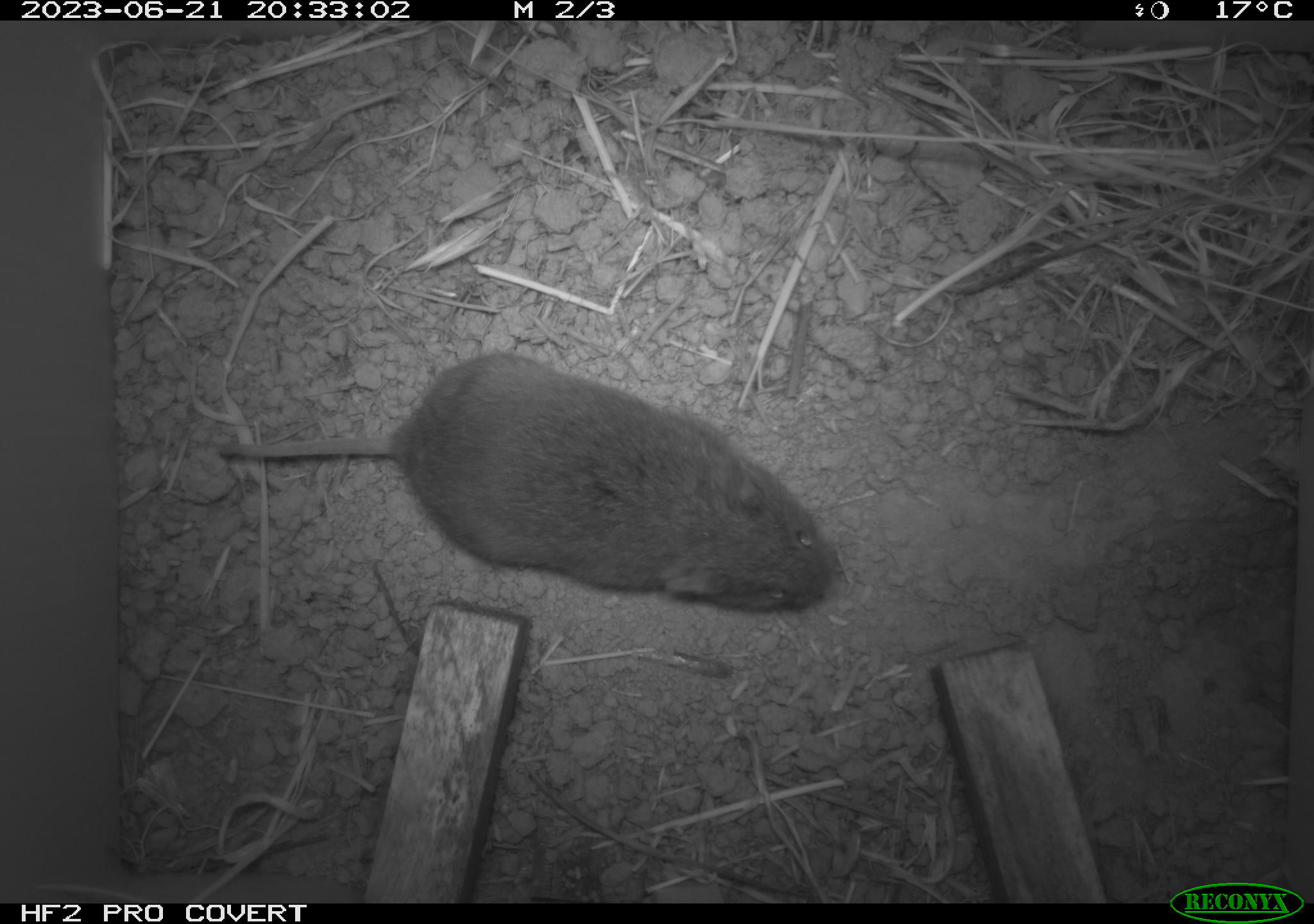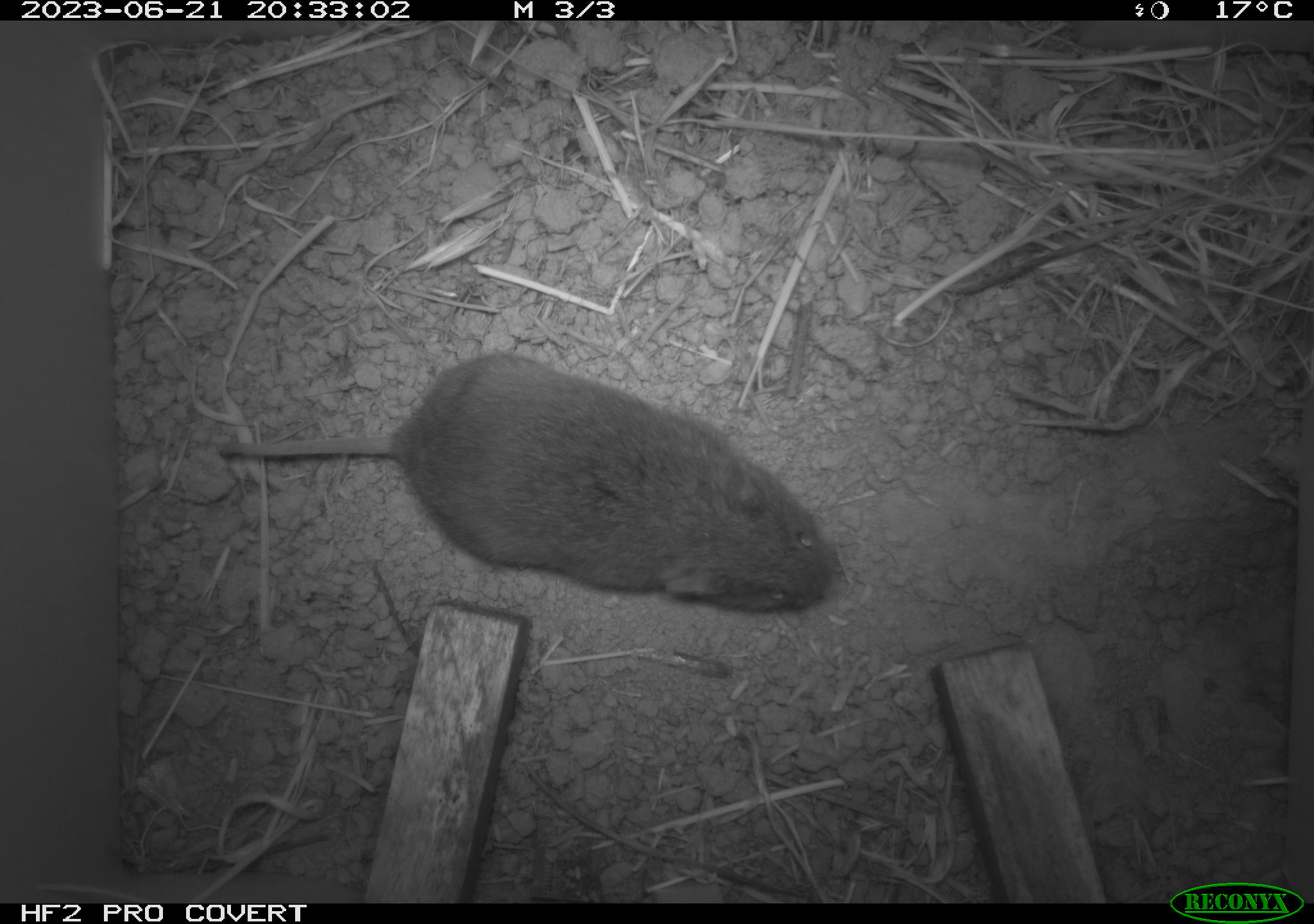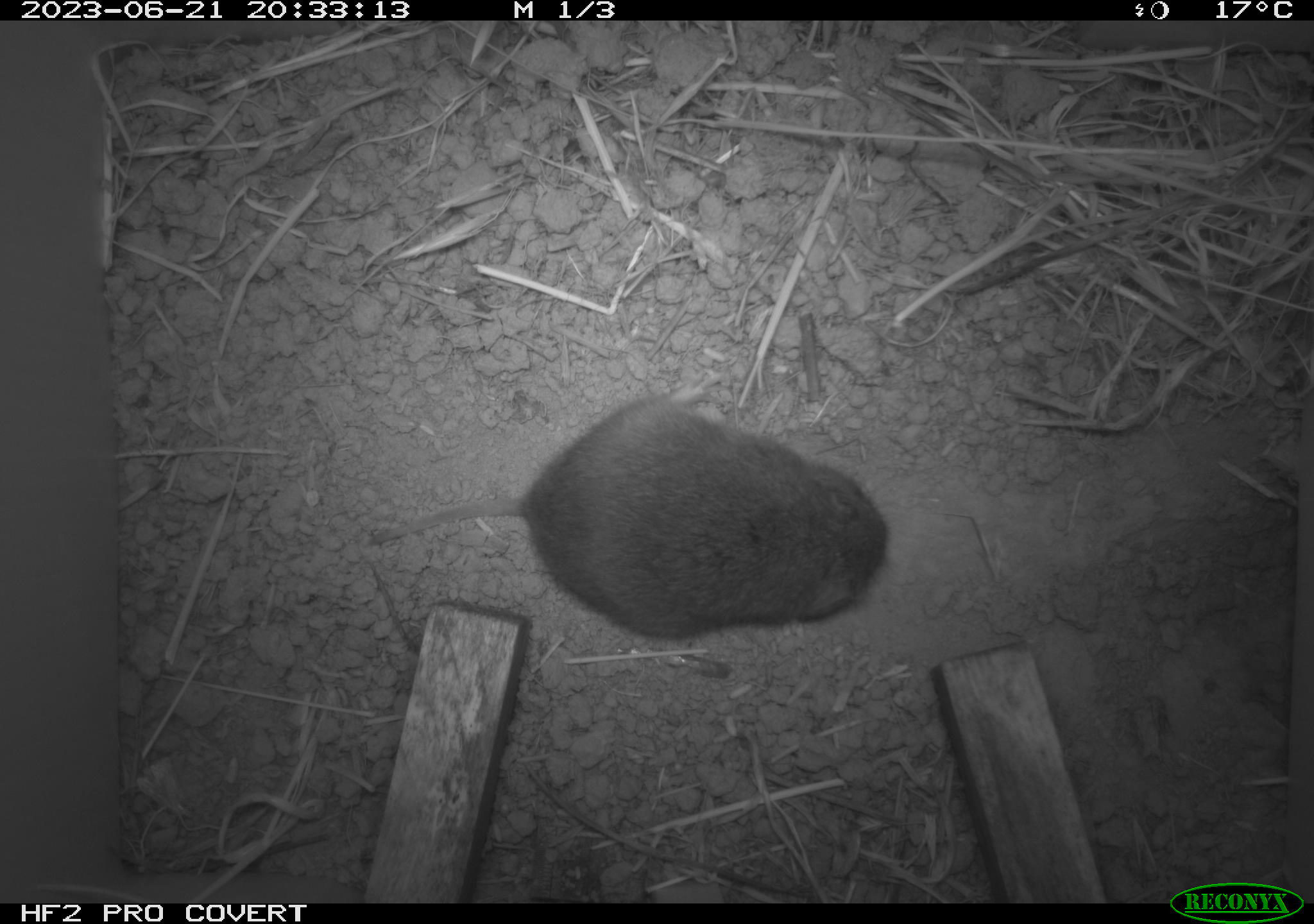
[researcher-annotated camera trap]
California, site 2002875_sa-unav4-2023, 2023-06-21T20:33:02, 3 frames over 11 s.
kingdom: Animalia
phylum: Chordata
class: Mammalia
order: Rodentia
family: Cricetidae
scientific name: Arvicolinae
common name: voles, lemmings, and muskrats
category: arvicolinae subfamily